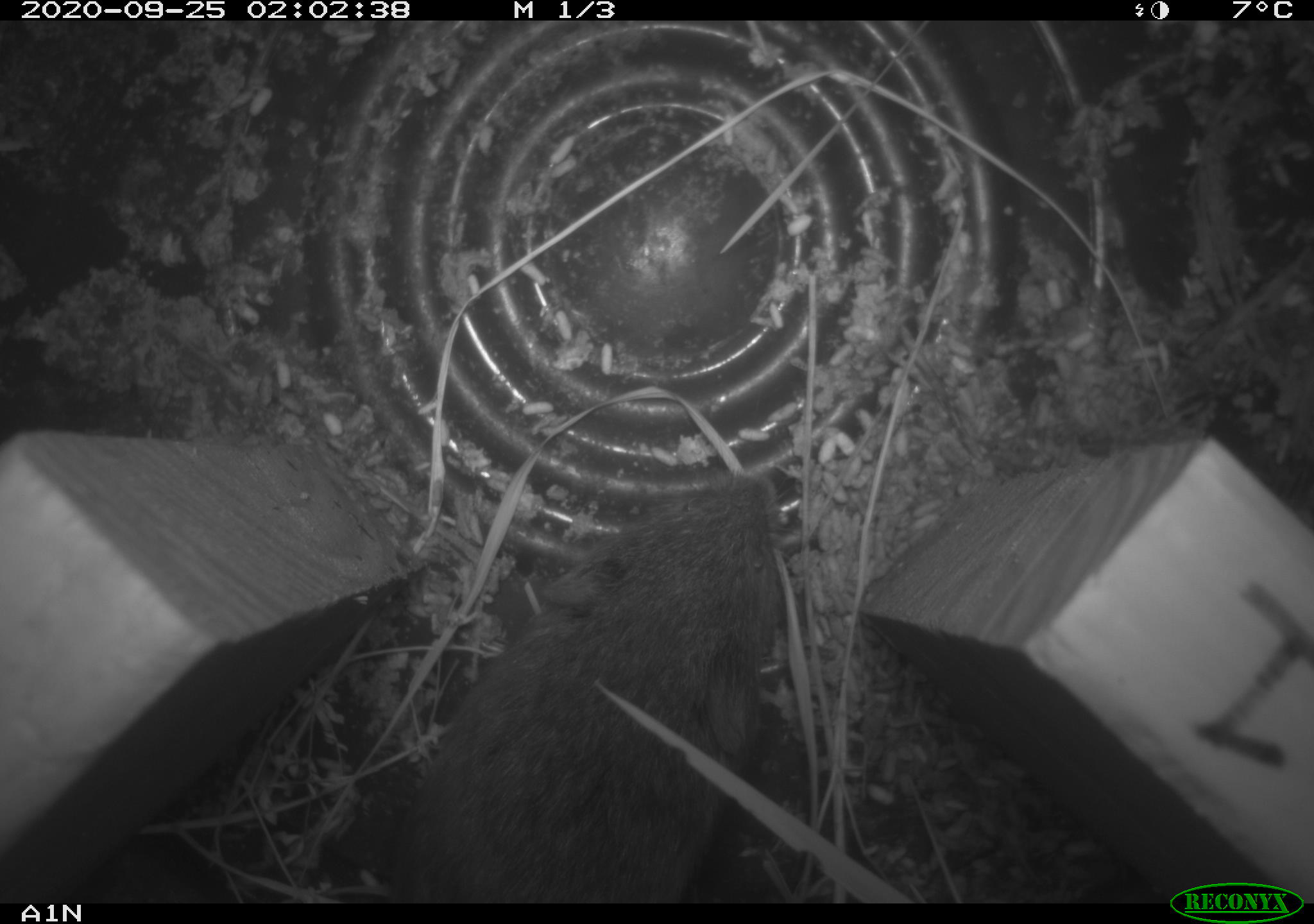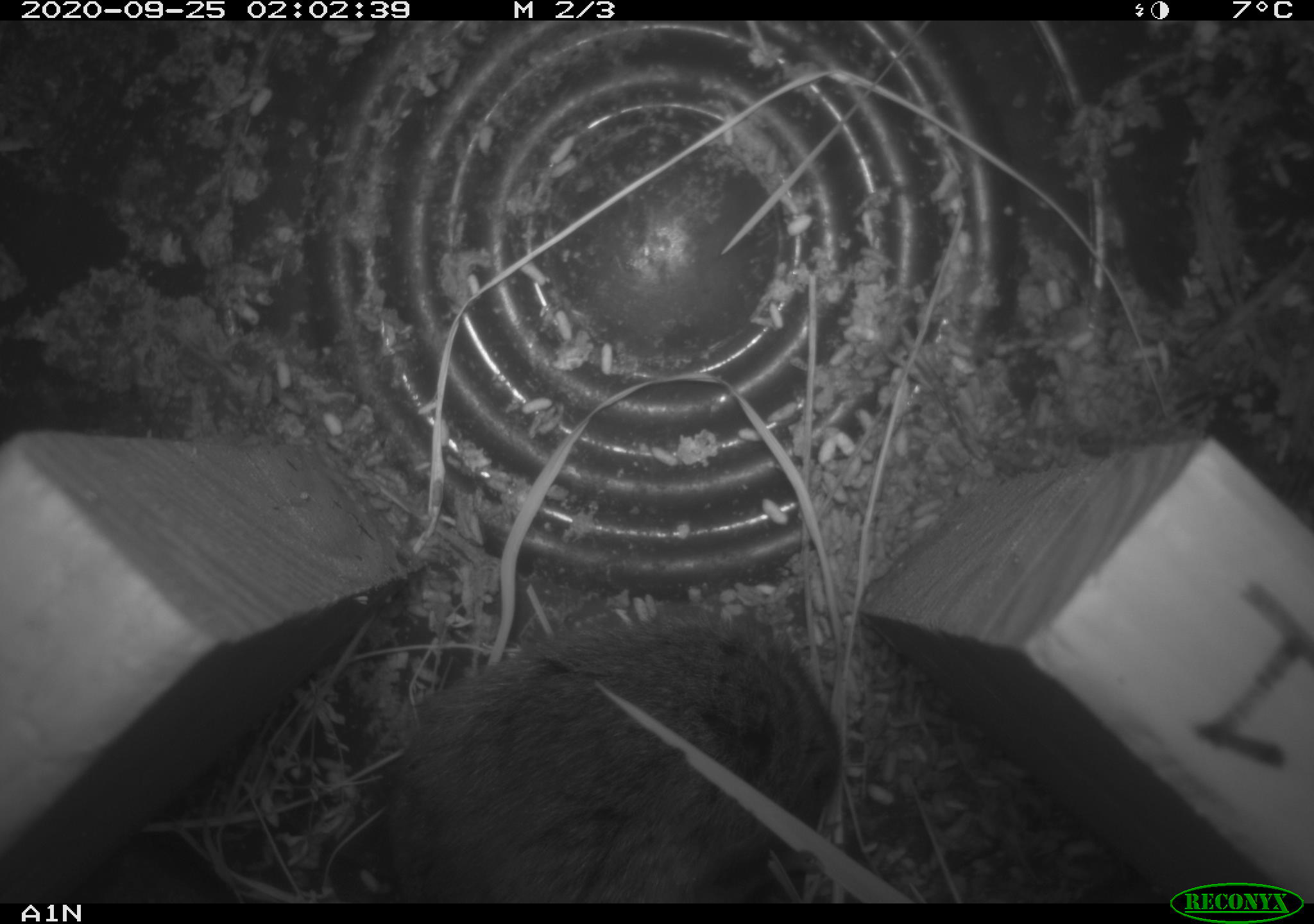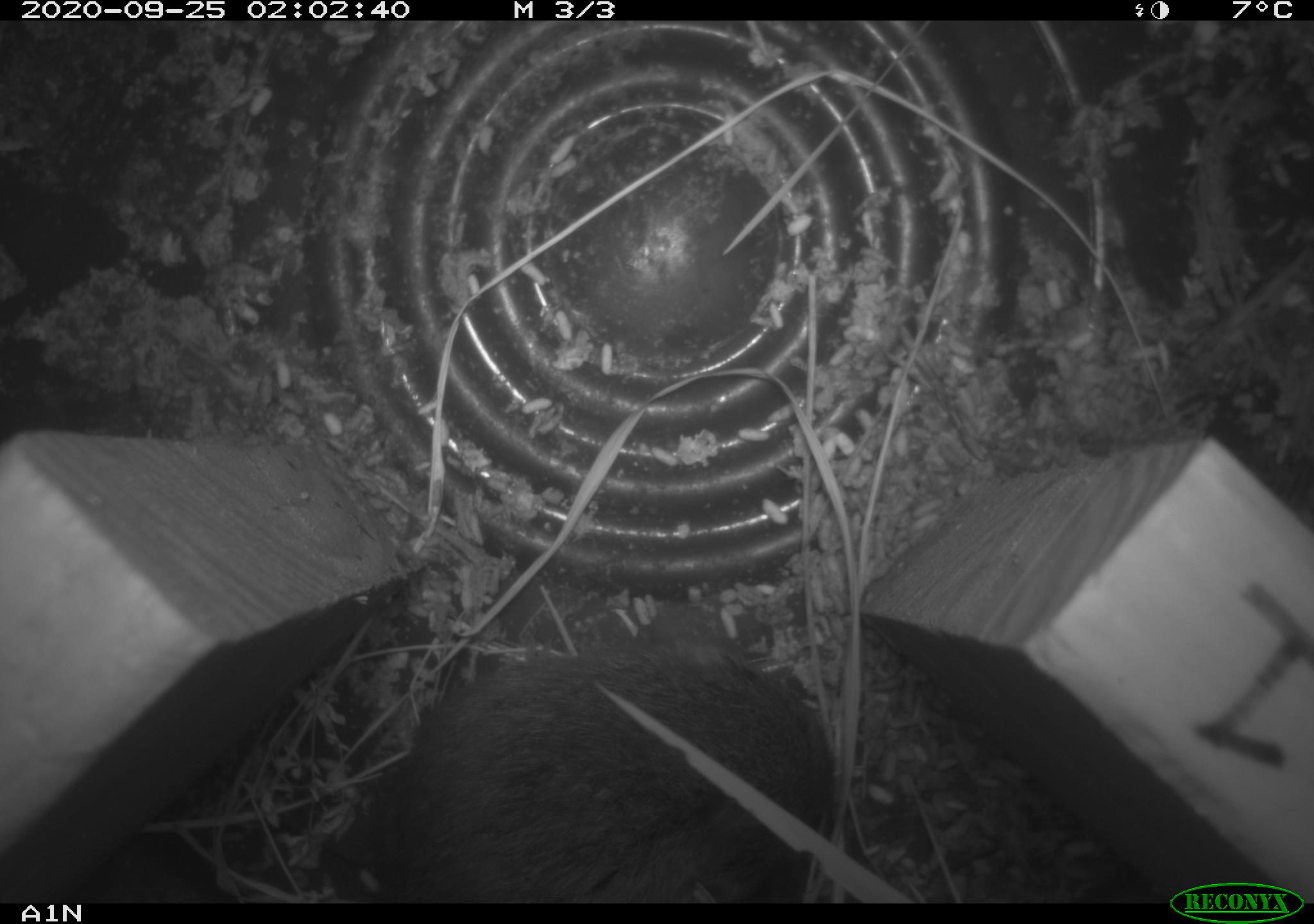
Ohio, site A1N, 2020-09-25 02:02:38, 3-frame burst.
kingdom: Animalia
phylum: Chordata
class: Mammalia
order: Rodentia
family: Cricetidae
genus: Microtus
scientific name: Microtus pennsylvanicus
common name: meadow vole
Meadow vole (Microtus pennsylvanicus).